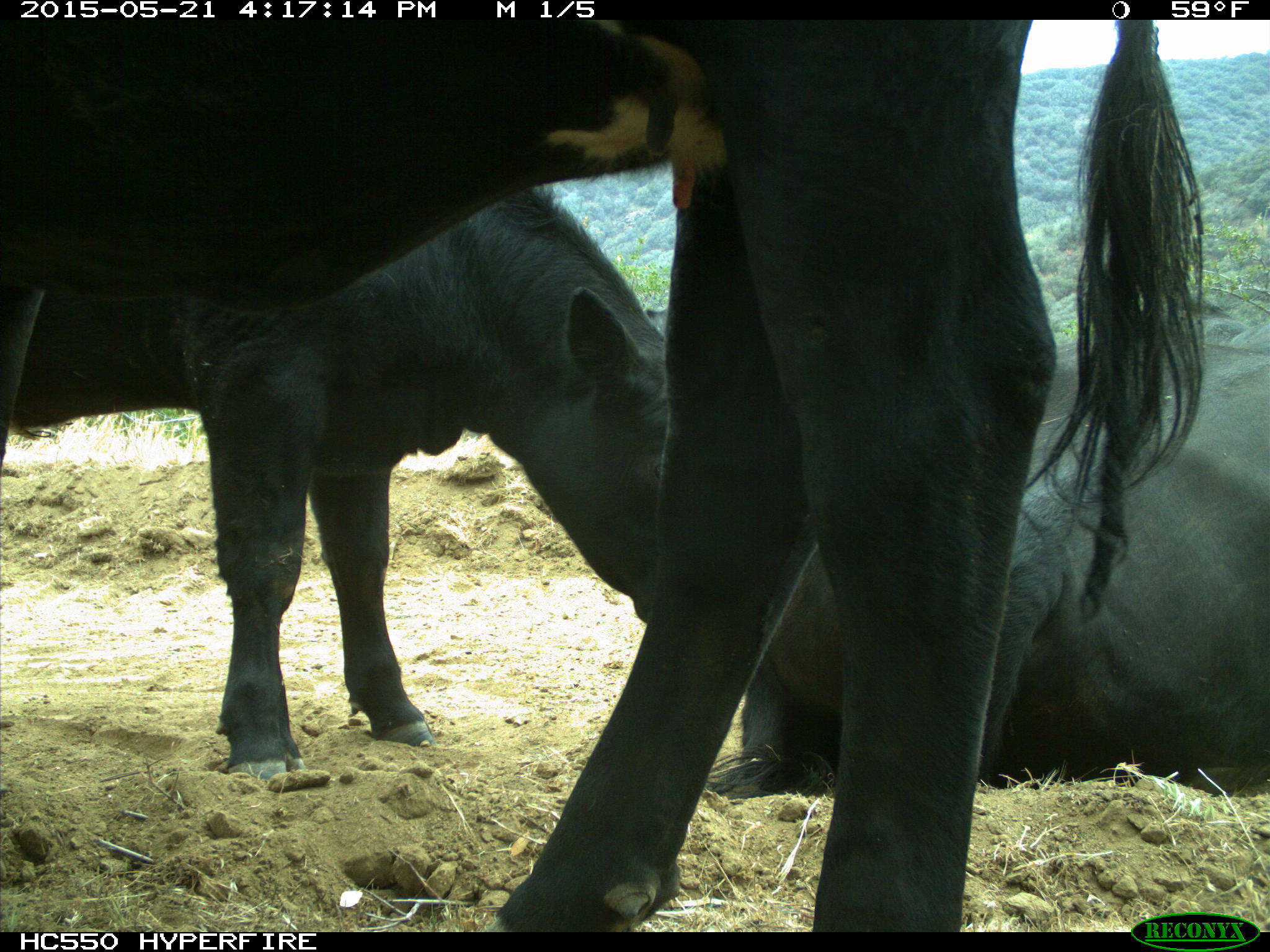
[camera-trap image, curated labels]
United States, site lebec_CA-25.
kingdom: Animalia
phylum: Chordata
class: Mammalia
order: Artiodactyla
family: Bovidae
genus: Bos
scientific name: Bos taurus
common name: domestic cow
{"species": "Bos taurus (domestic cow)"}